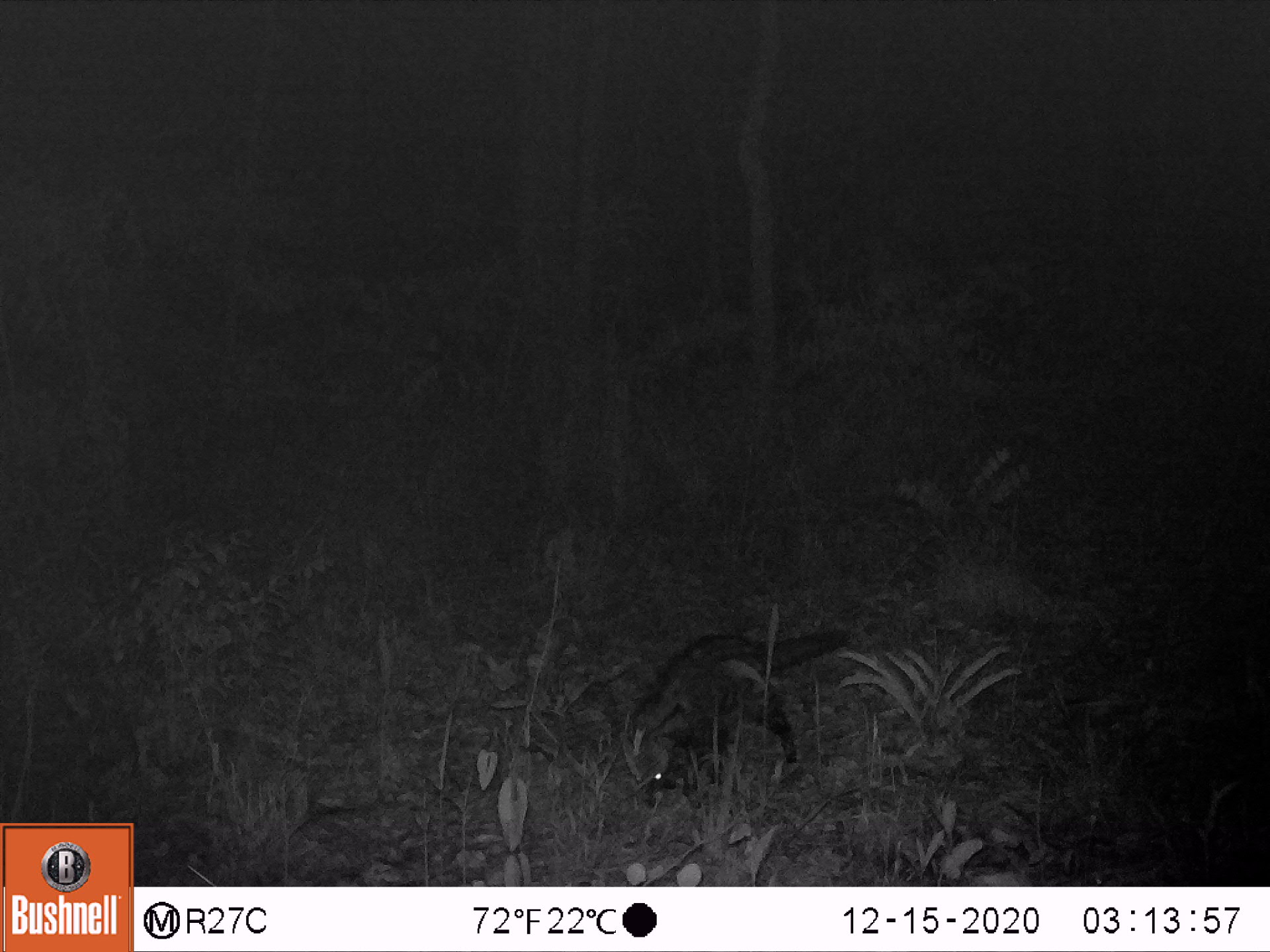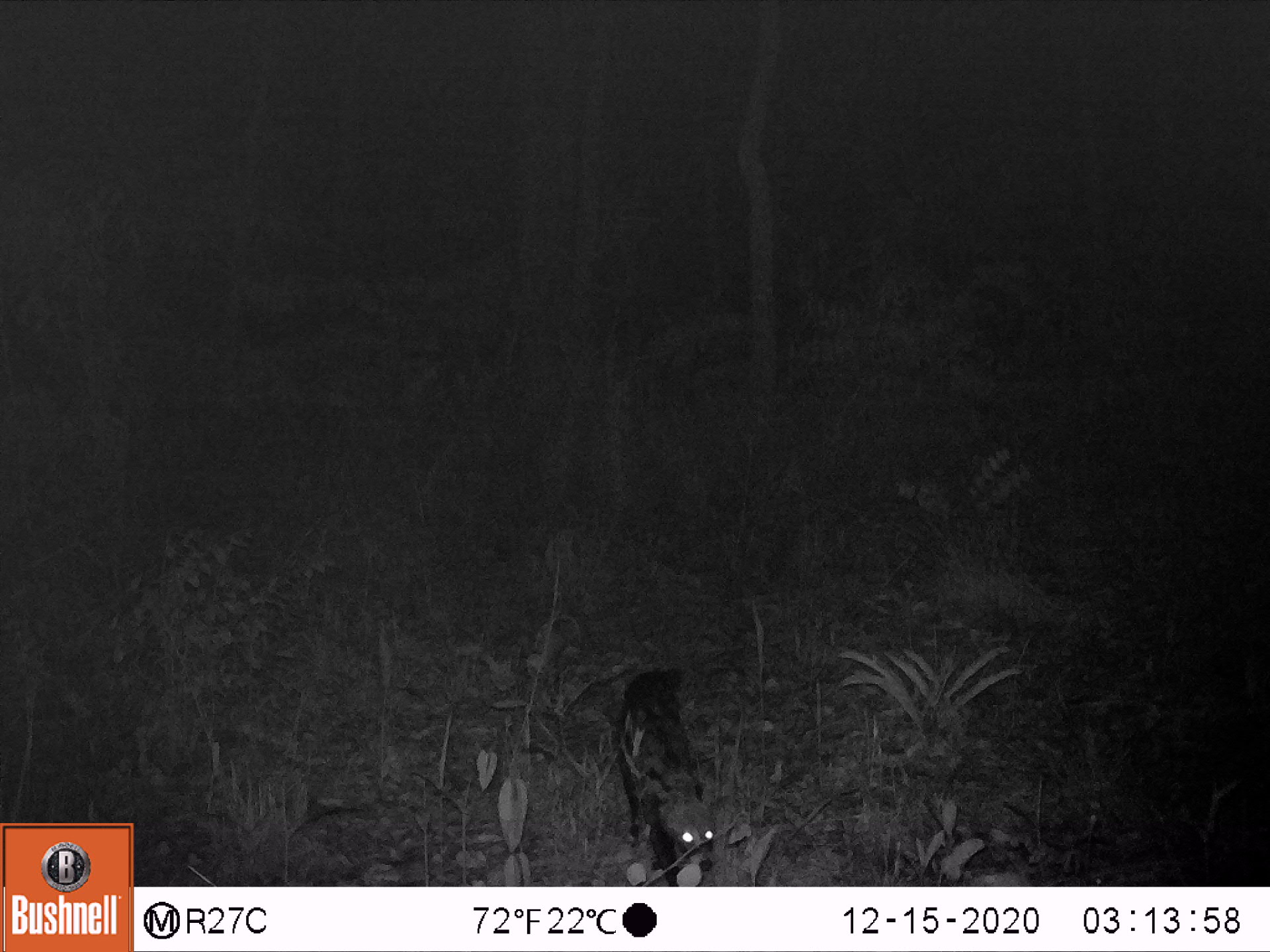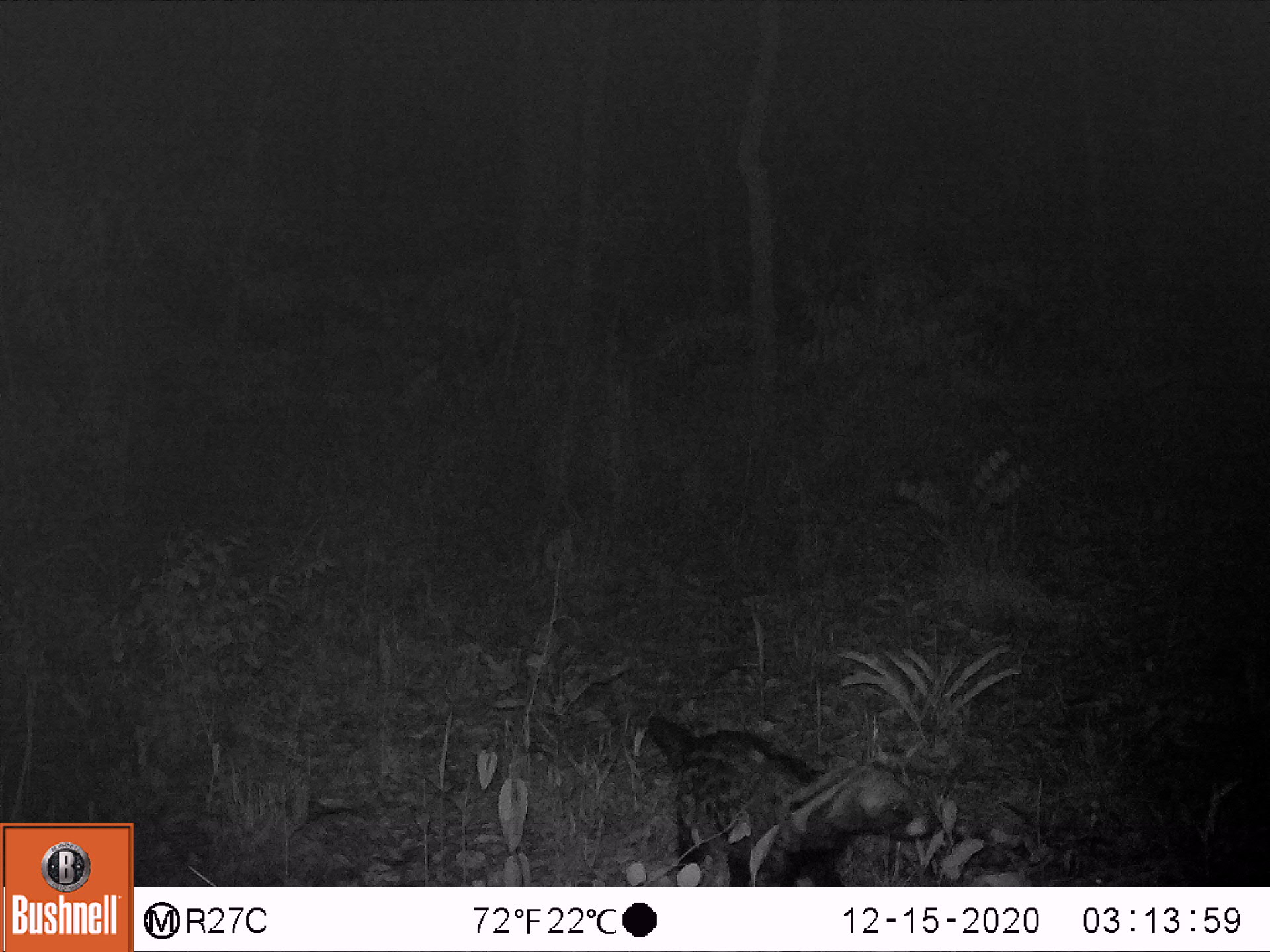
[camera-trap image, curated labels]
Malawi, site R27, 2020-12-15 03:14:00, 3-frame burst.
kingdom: Animalia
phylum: Chordata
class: Mammalia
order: Carnivora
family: Viverridae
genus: Civettictis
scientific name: Civettictis civetta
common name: african civet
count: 1